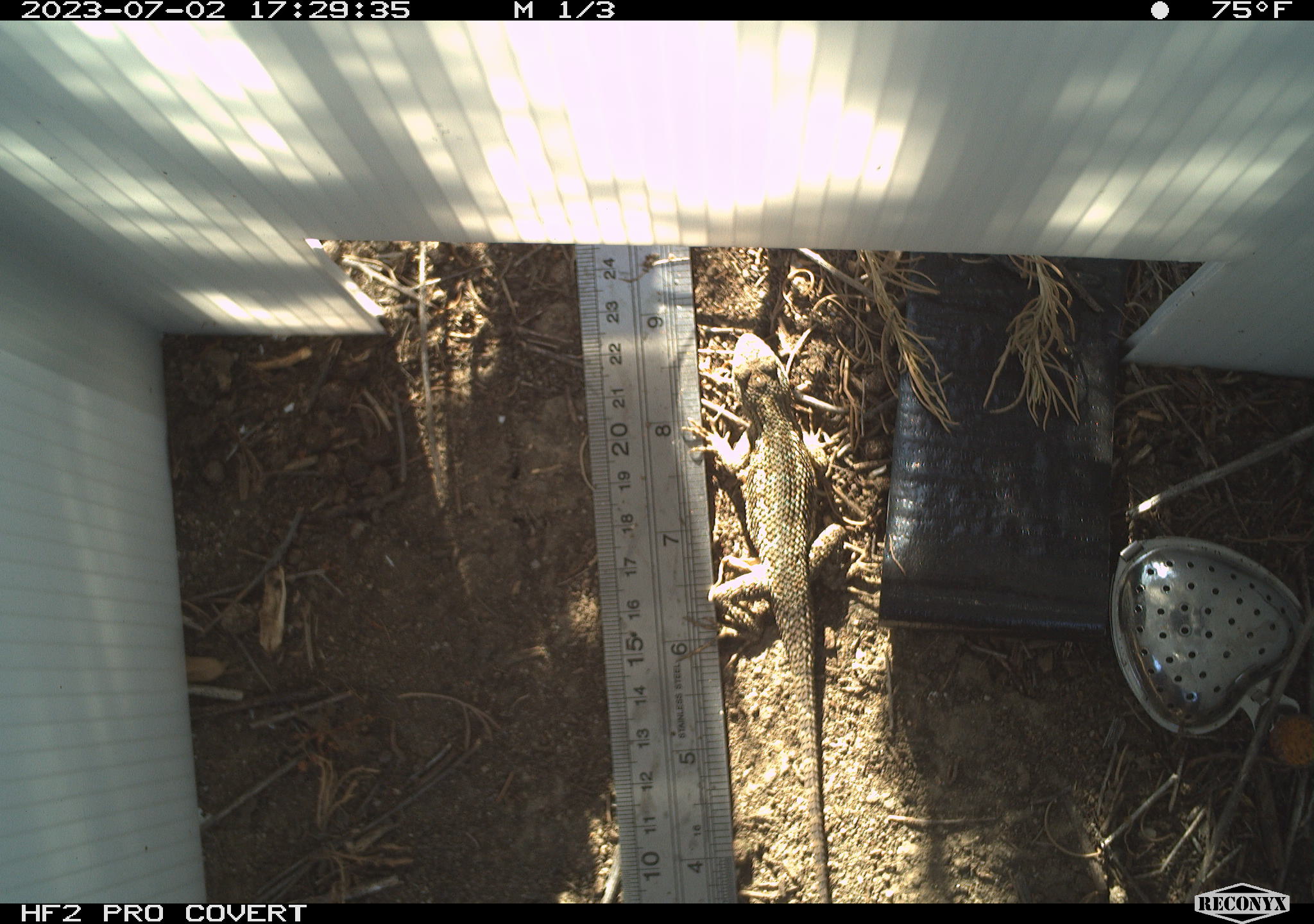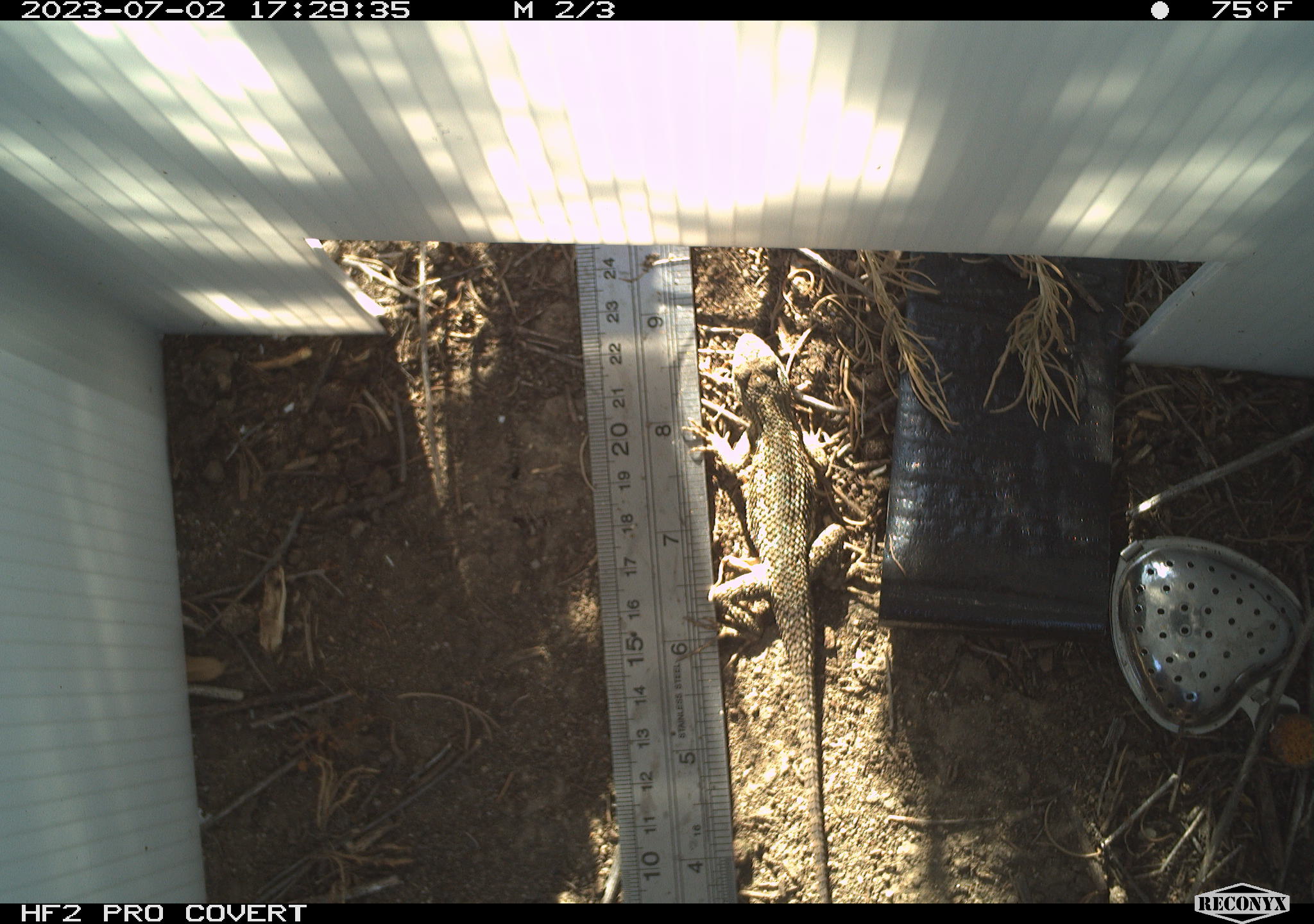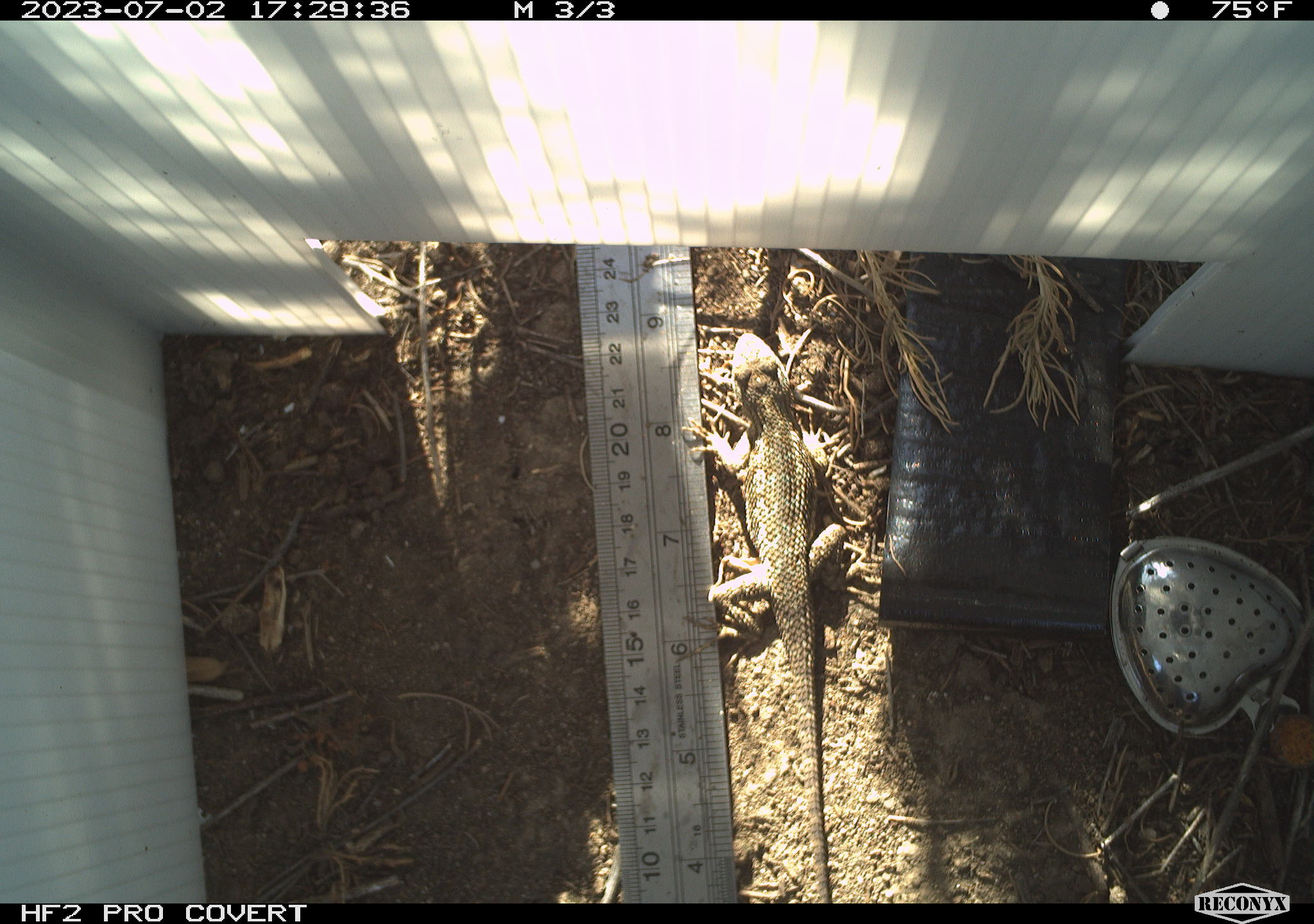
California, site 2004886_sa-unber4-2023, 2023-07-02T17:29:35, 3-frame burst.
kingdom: Animalia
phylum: Chordata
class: Reptilia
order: Squamata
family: Phrynosomatidae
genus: Sceloporus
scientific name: Sceloporus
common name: spiny lizards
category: sceloporus species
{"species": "sceloporus species (spiny lizards) (Sceloporus)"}